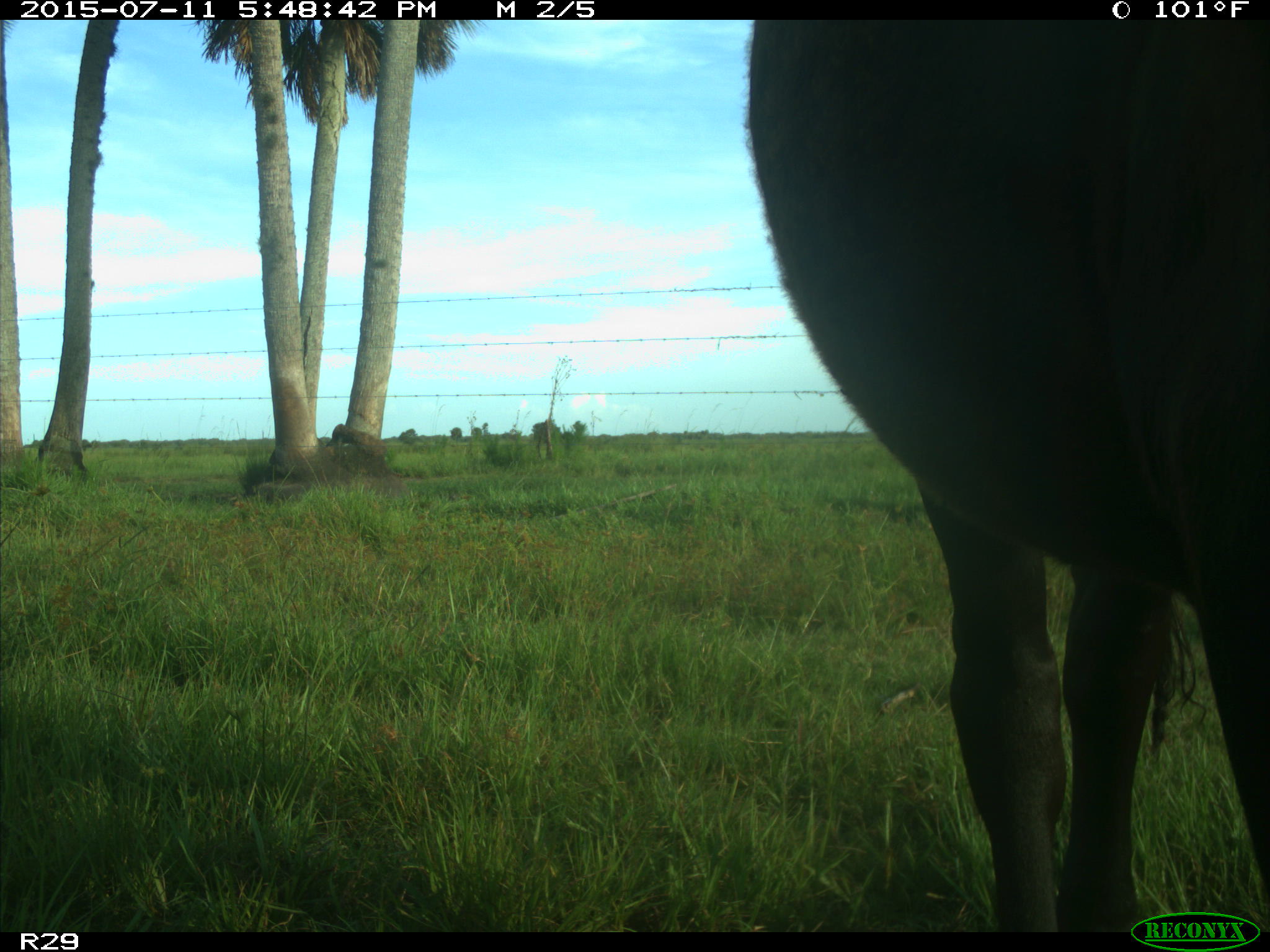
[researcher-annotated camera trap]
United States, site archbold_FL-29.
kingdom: Animalia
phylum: Chordata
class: Mammalia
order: Artiodactyla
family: Bovidae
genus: Bos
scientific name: Bos taurus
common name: domestic cow